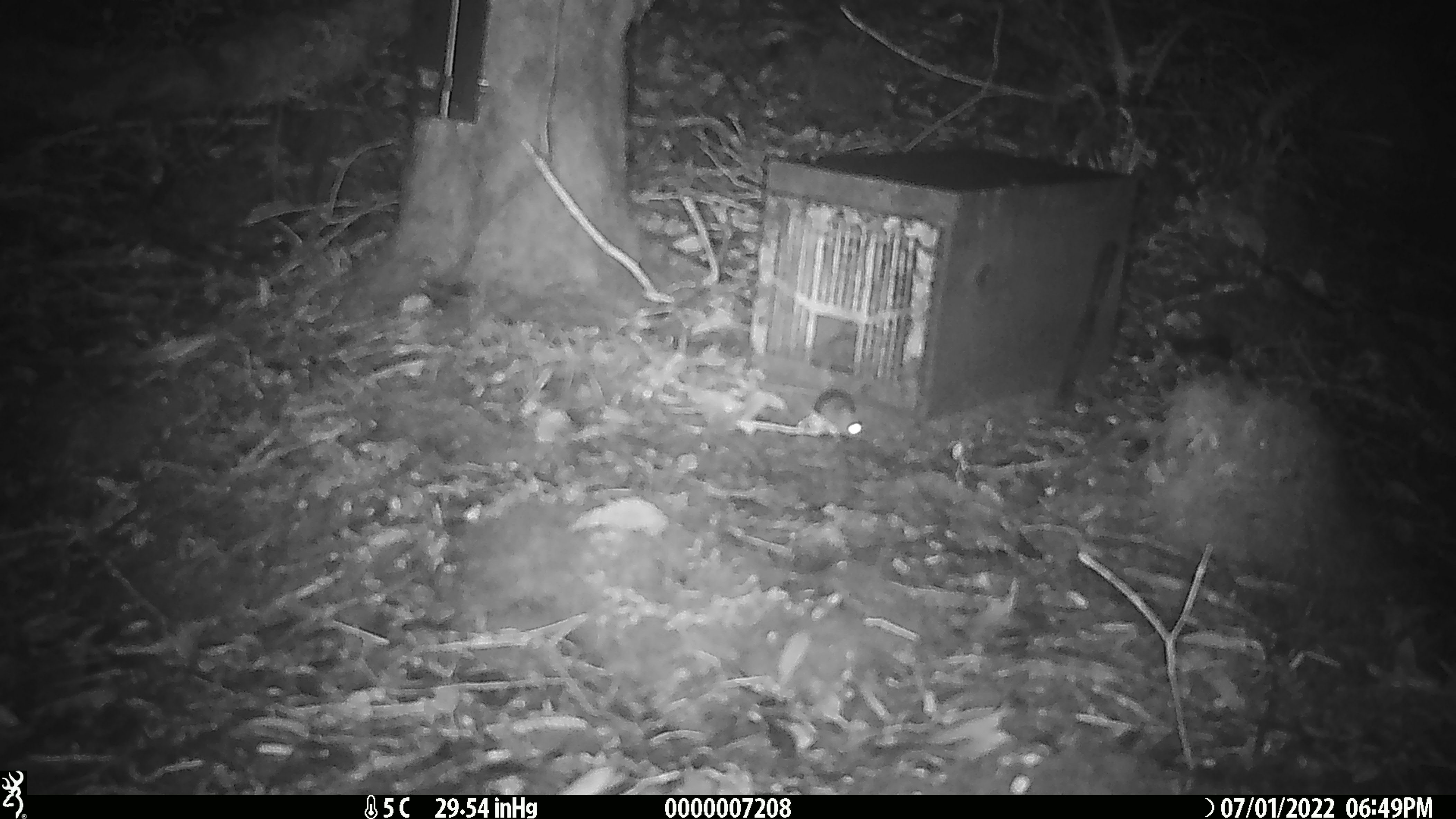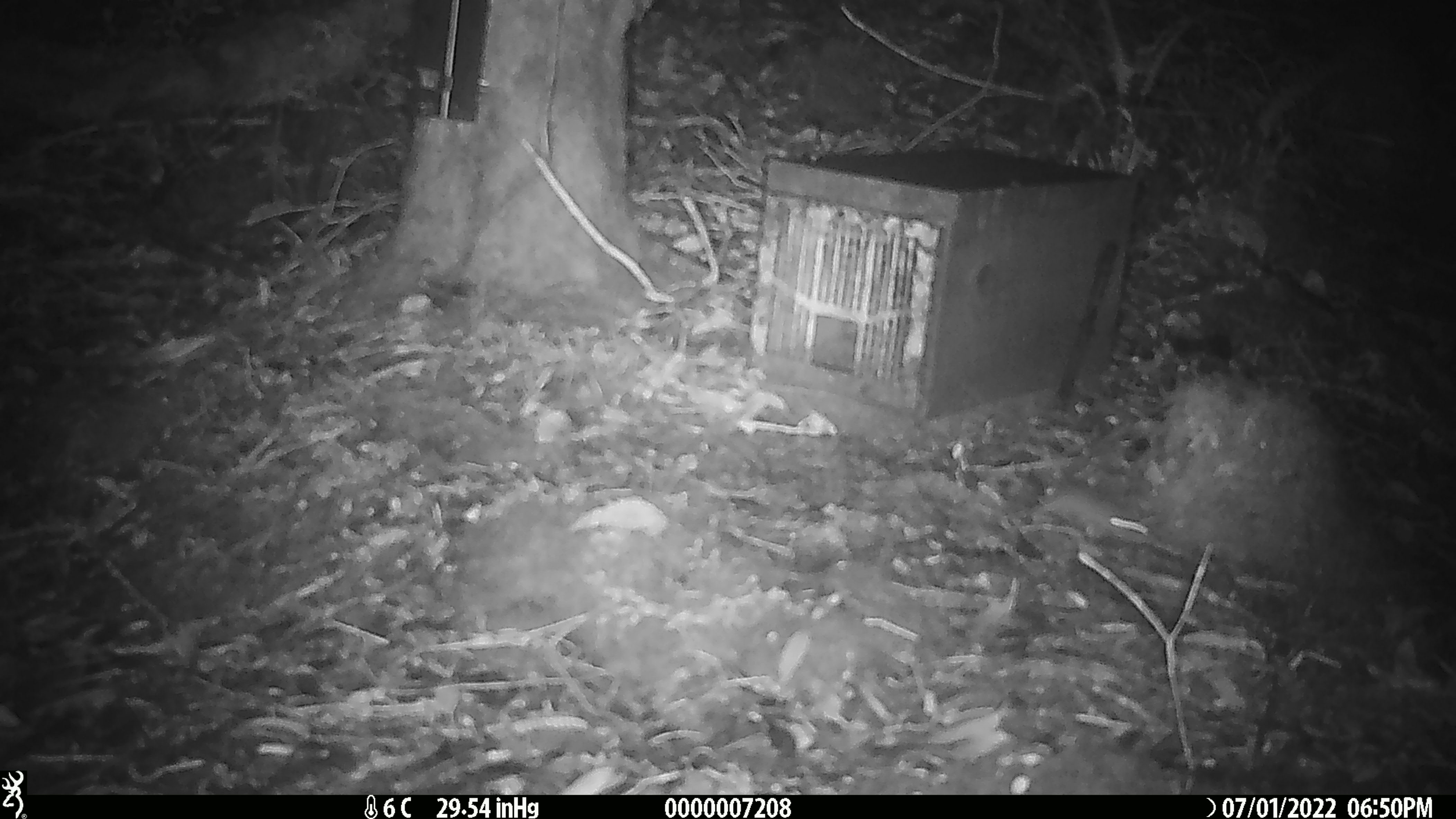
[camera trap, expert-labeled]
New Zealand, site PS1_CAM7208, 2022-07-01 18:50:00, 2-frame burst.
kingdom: Animalia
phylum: Chordata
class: Mammalia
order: Rodentia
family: Muridae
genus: Mus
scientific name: Mus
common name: mouse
Mouse (Mus).